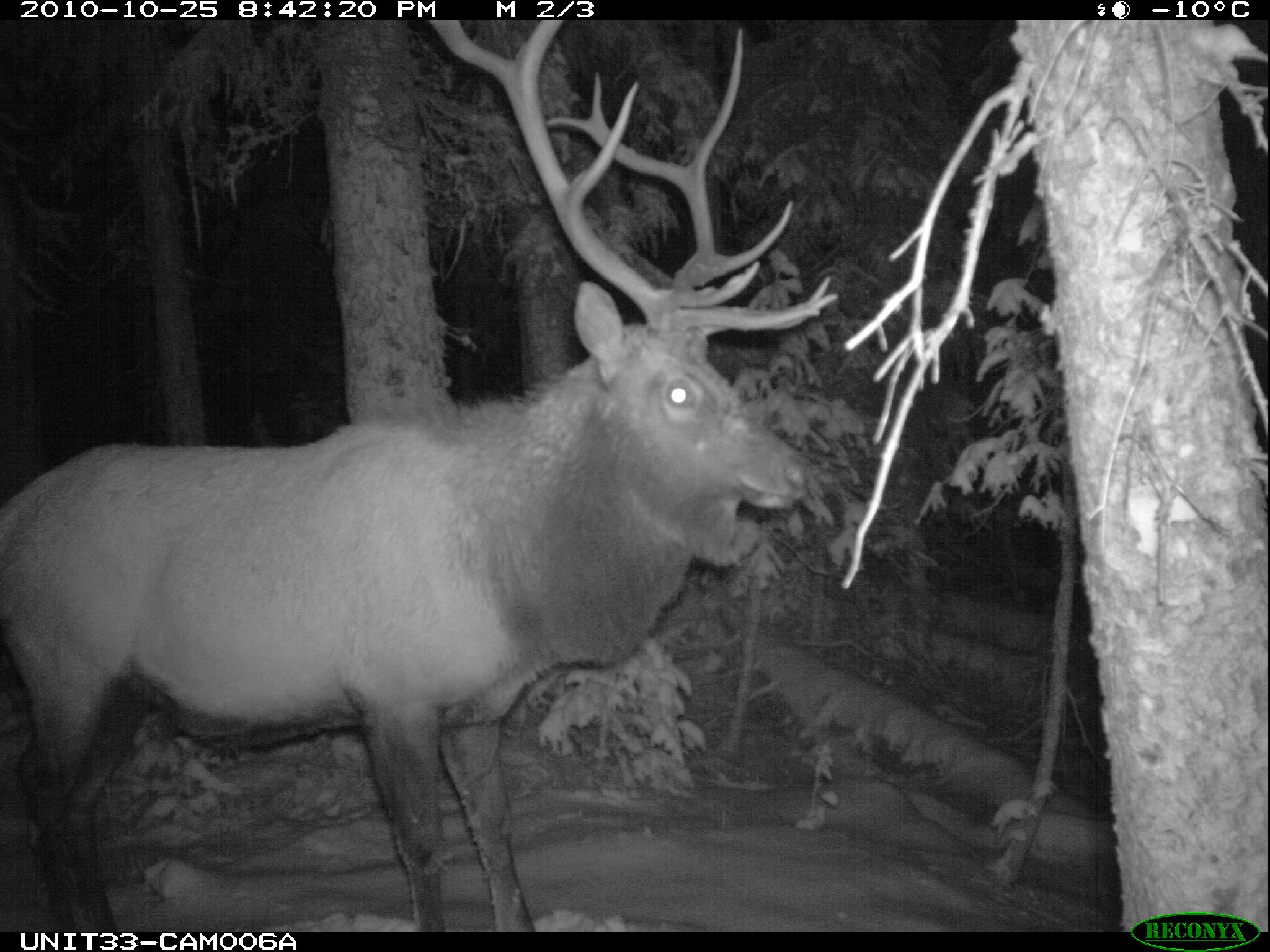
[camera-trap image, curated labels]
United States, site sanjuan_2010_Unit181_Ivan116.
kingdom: Animalia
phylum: Chordata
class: Mammalia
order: Artiodactyla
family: Cervidae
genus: Cervus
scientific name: Cervus elaphus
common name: red deer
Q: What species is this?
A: Cervus elaphus (red deer).